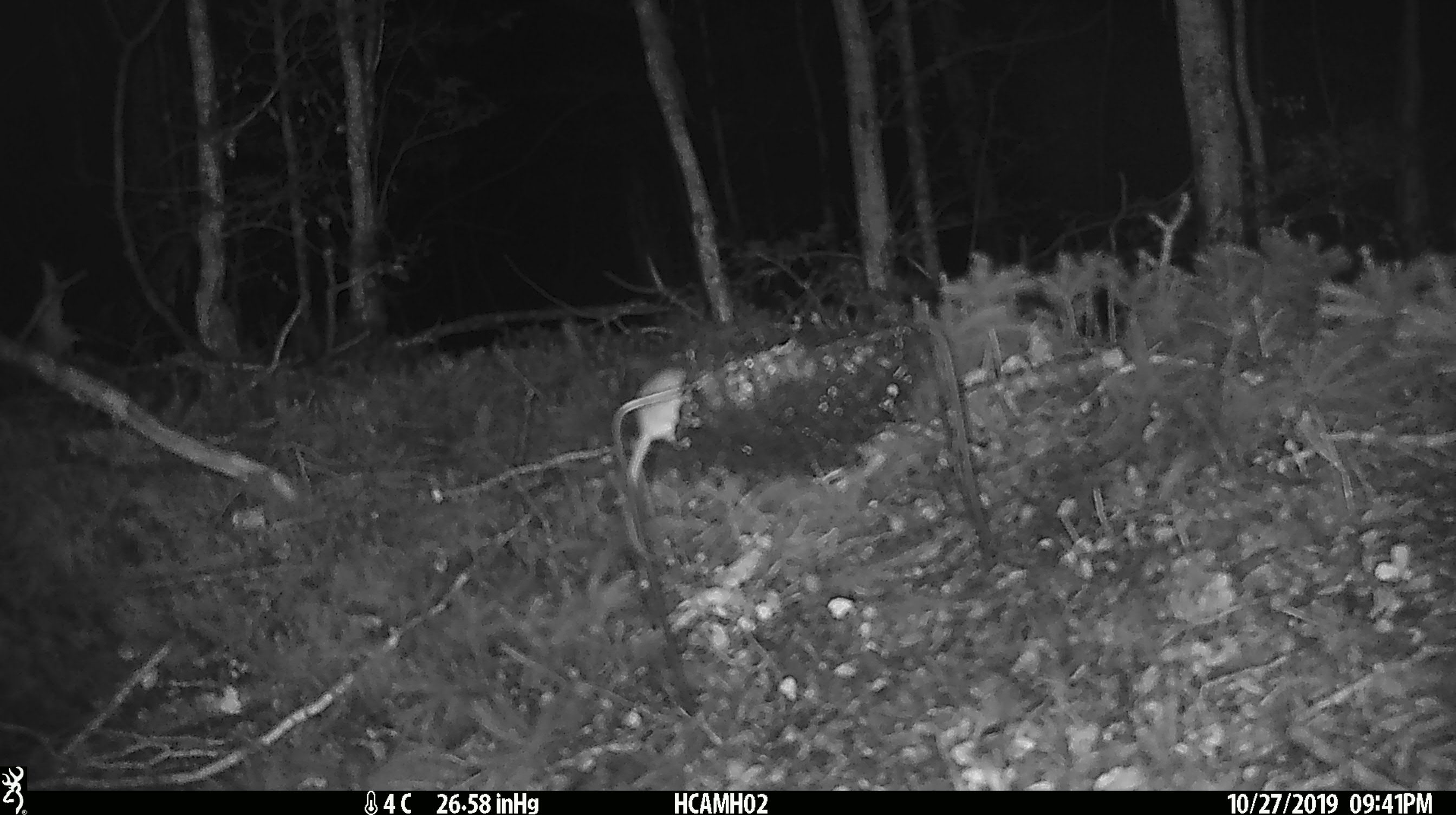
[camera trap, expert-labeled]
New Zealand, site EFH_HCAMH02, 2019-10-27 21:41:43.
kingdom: Animalia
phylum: Chordata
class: Mammalia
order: Rodentia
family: Muridae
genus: Mus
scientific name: Mus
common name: mouse